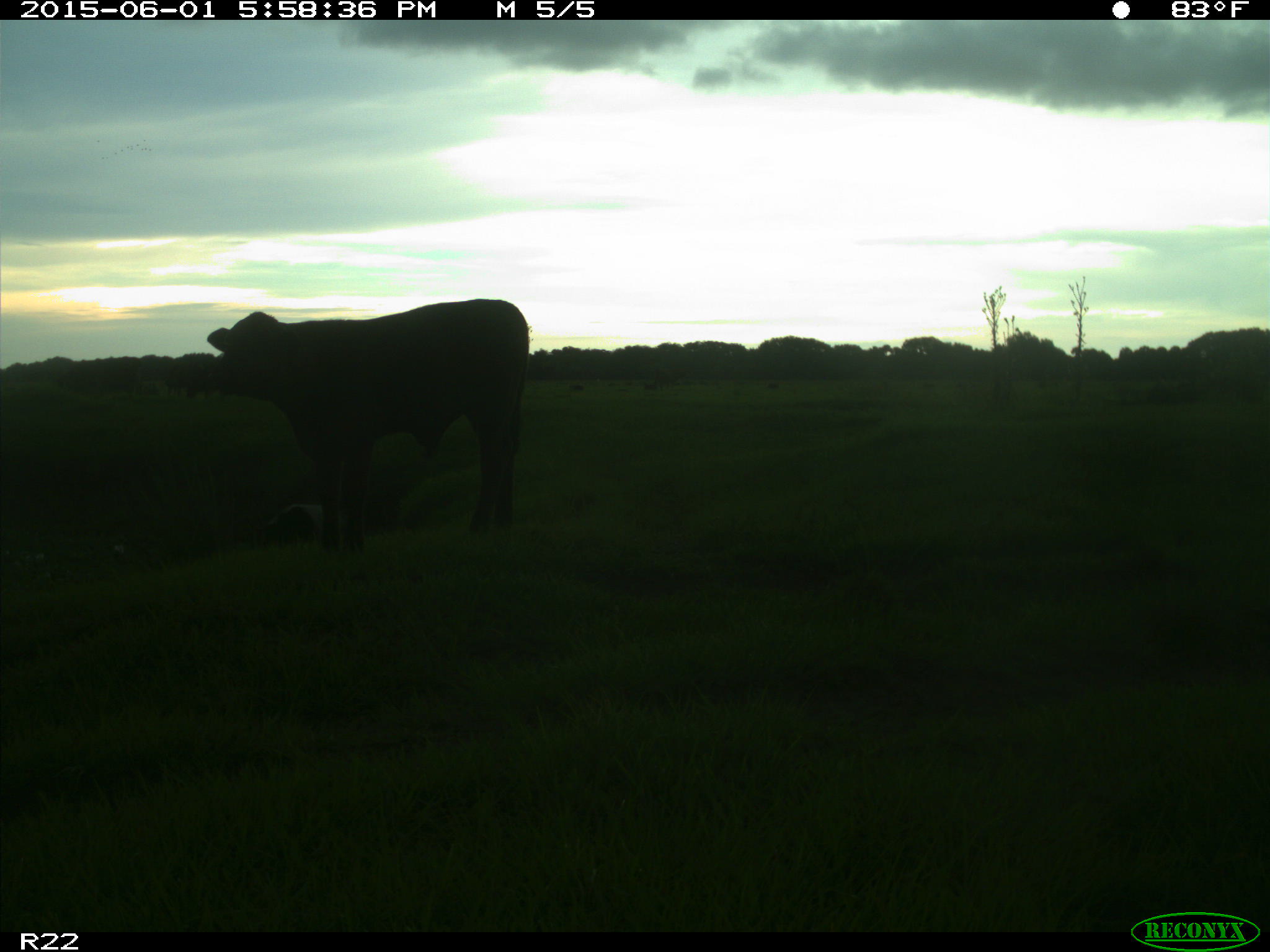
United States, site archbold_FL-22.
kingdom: Animalia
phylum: Chordata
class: Mammalia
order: Artiodactyla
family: Bovidae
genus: Bos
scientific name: Bos taurus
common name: domestic cow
Bos taurus (domestic cow).